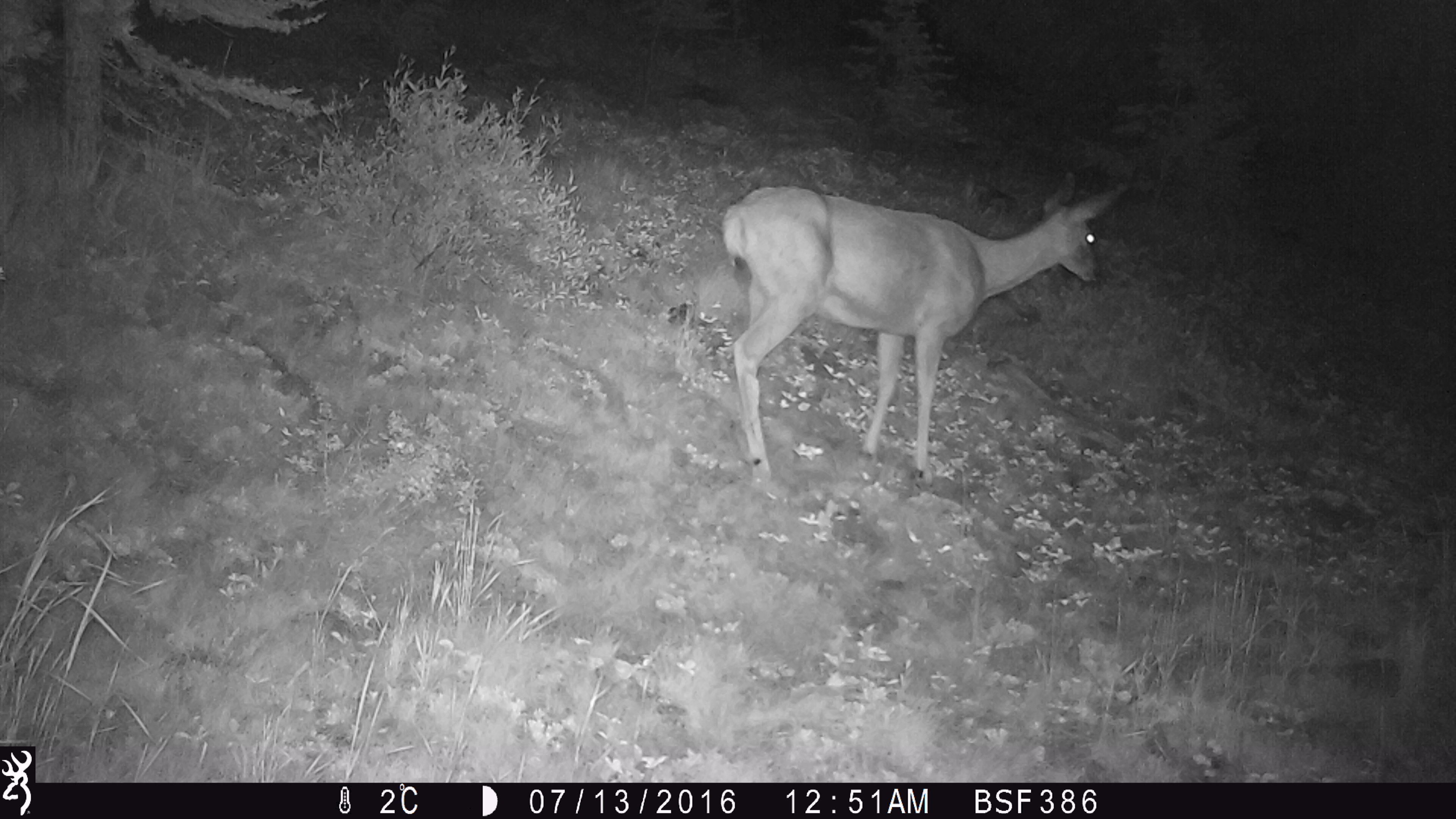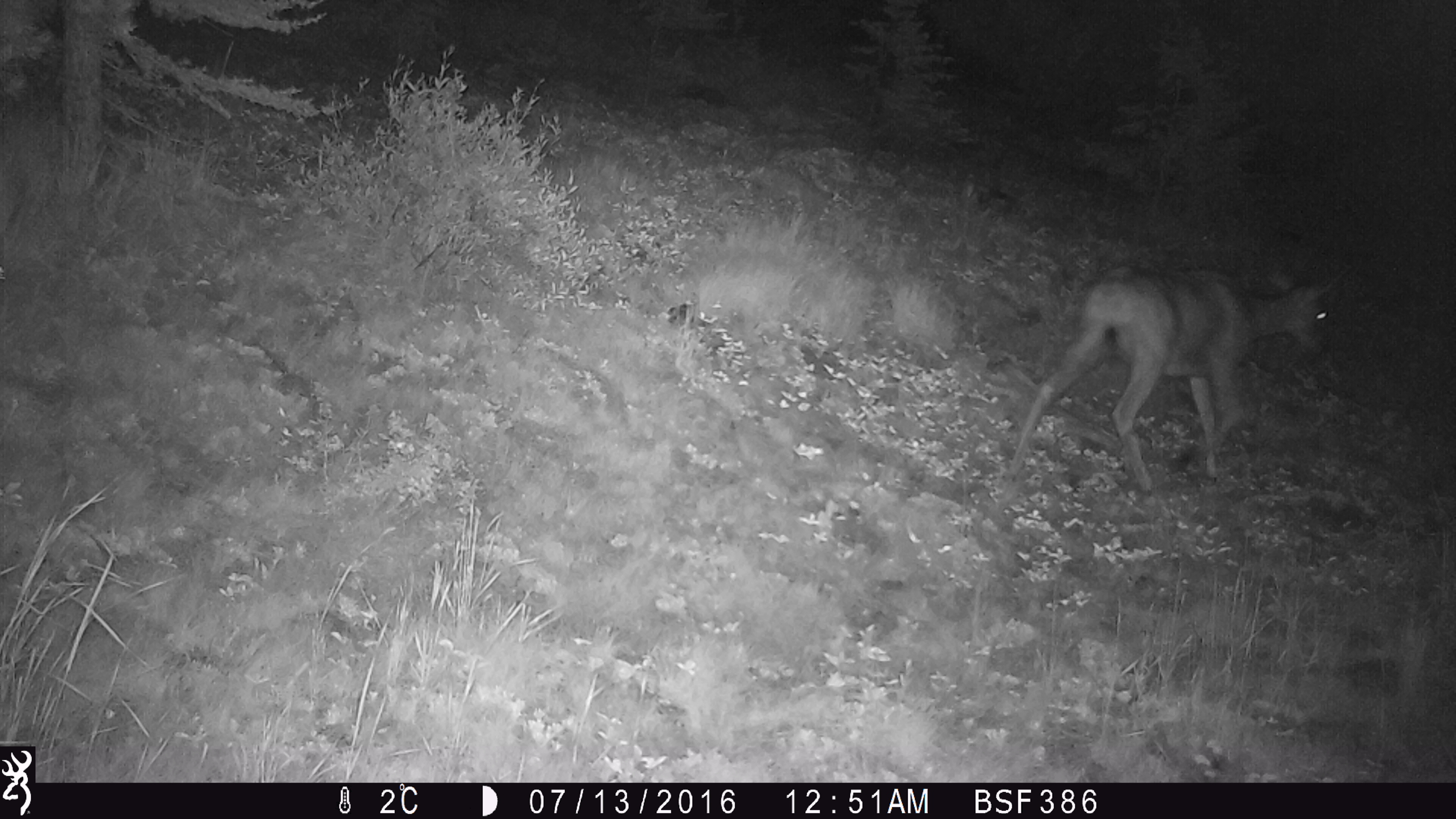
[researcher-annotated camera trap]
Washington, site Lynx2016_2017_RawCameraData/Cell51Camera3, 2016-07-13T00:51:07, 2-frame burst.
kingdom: Animalia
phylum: Chordata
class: Mammalia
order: Artiodactyla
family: Cervidae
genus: Odocoileus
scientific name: Odocoileus hemionus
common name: mule deer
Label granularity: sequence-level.